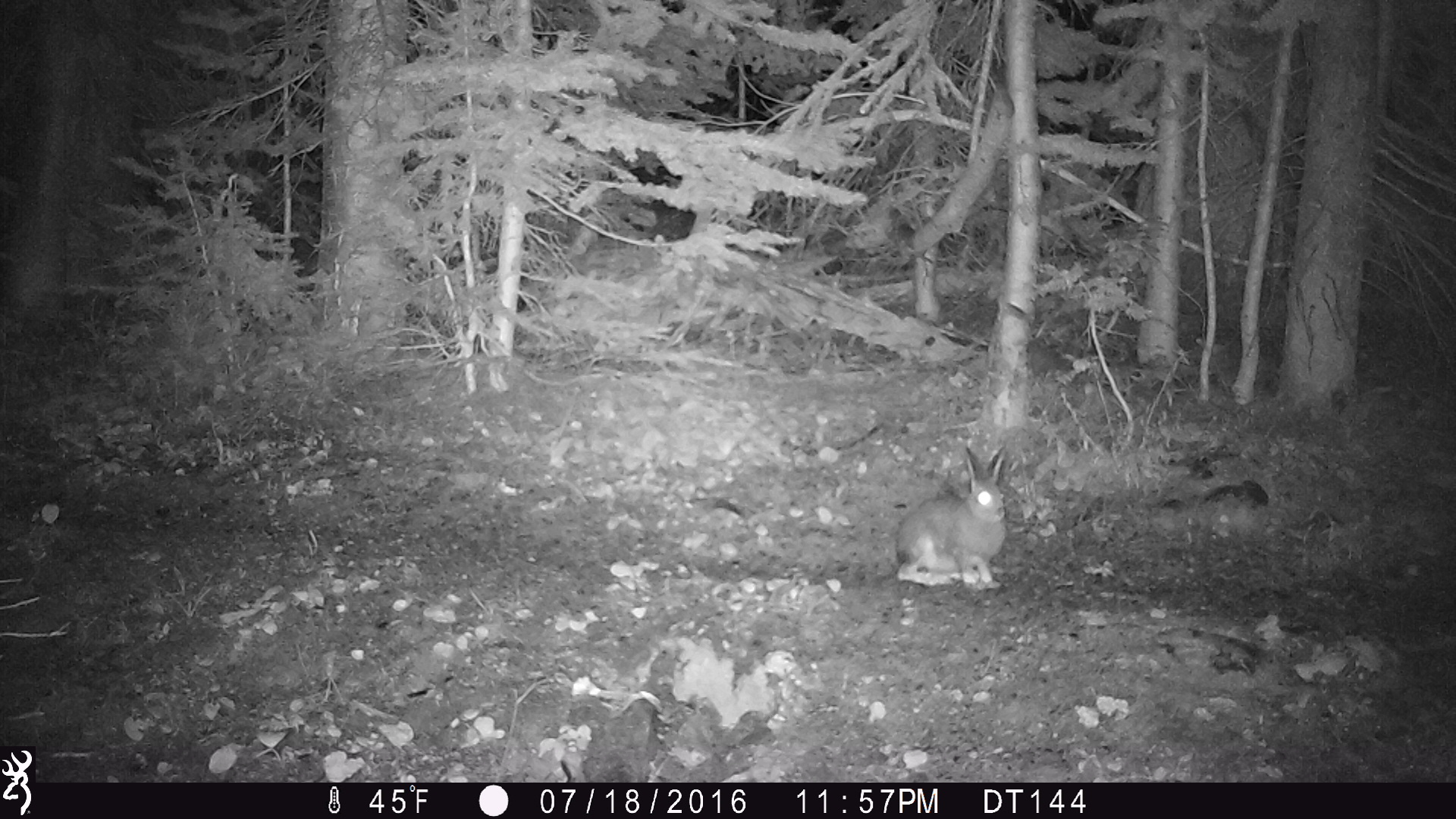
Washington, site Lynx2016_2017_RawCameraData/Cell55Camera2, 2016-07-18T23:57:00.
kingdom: Animalia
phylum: Chordata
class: Mammalia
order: Lagomorpha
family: Leporidae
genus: Lepus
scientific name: Lepus americanus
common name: snowshoe hare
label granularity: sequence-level